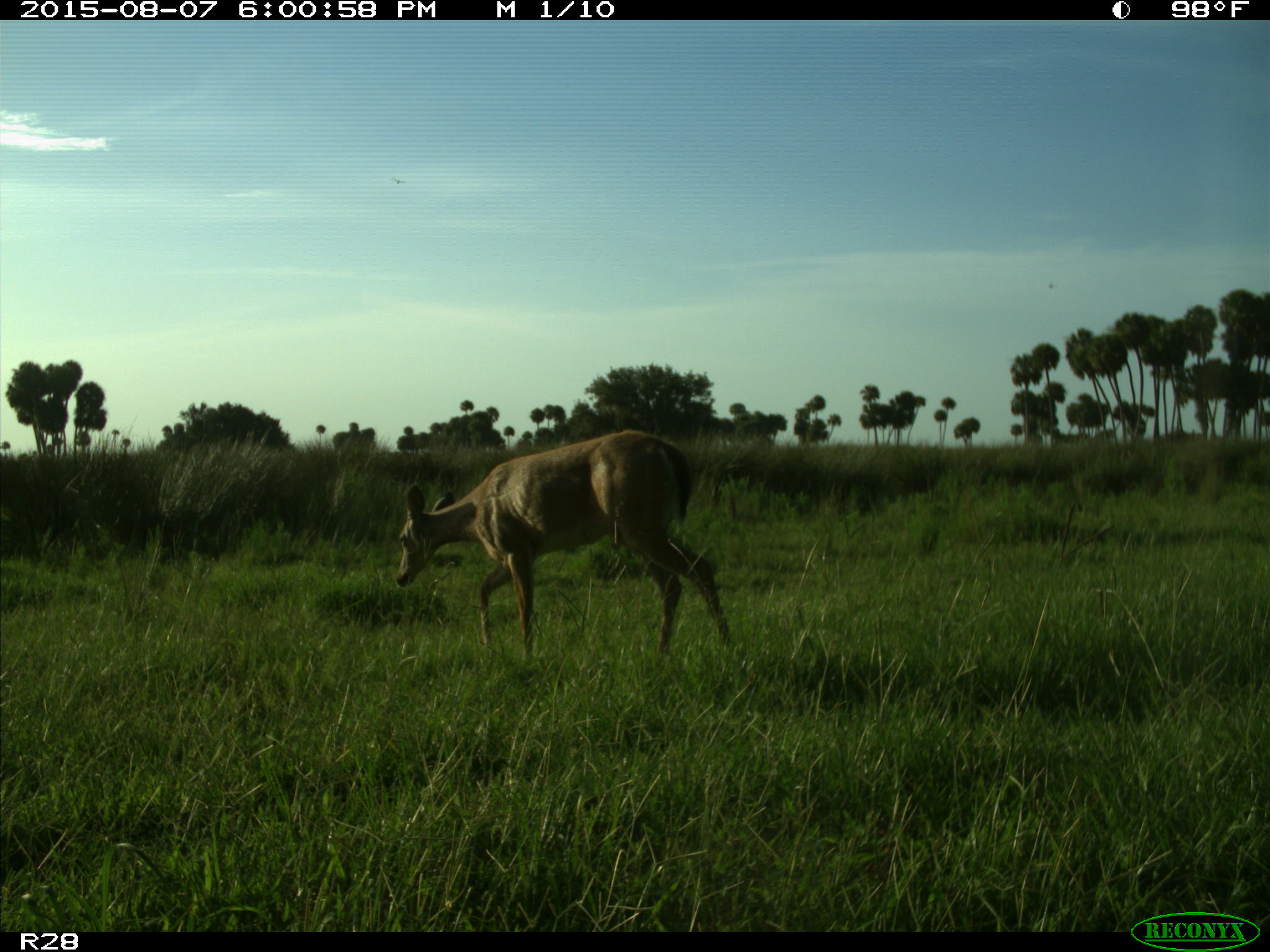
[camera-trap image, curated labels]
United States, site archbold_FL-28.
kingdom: Animalia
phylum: Chordata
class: Mammalia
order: Artiodactyla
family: Cervidae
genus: Odocoileus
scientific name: Odocoileus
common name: deer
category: unidentified deer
Unidentified deer (deer) (Odocoileus).